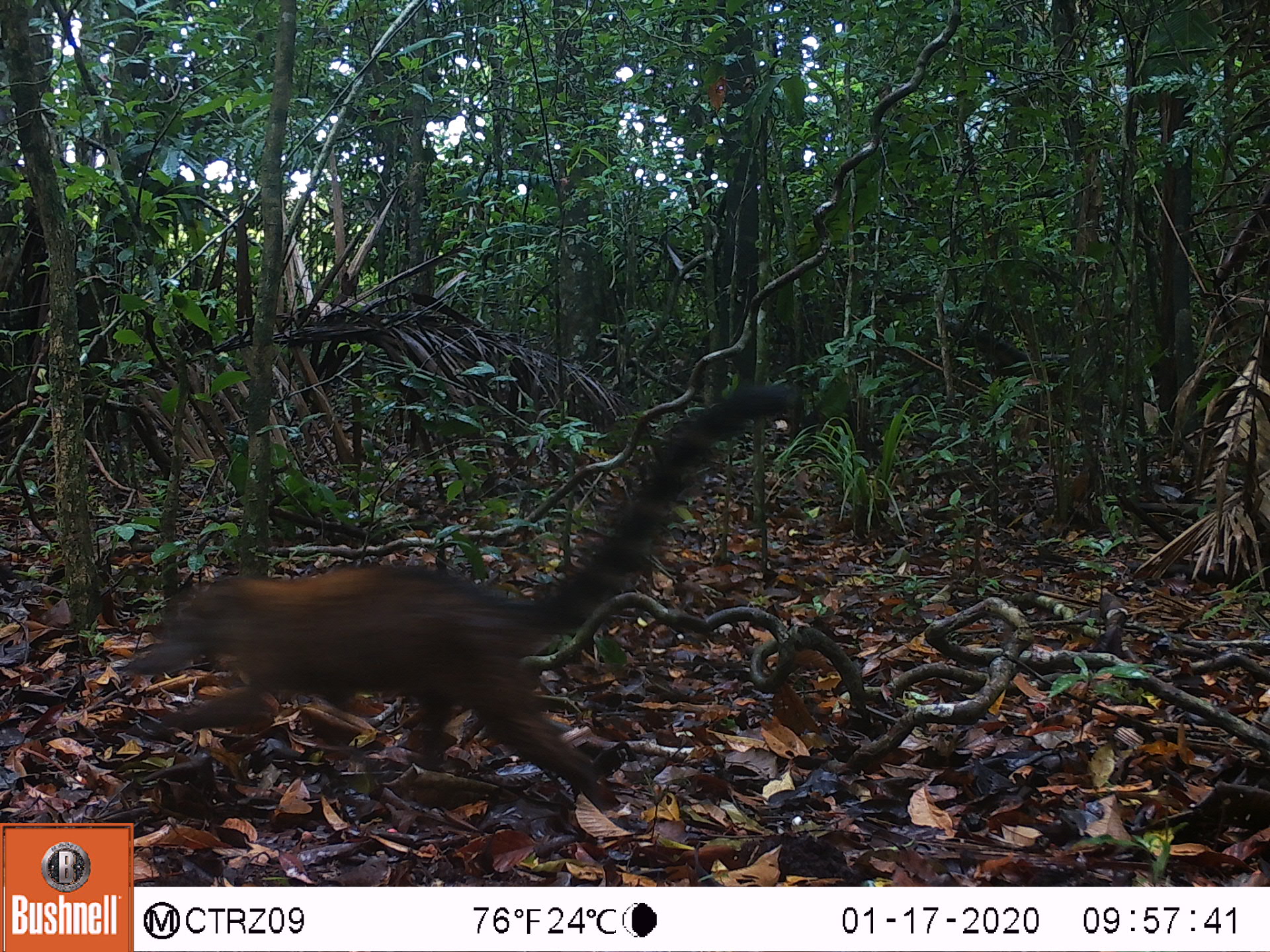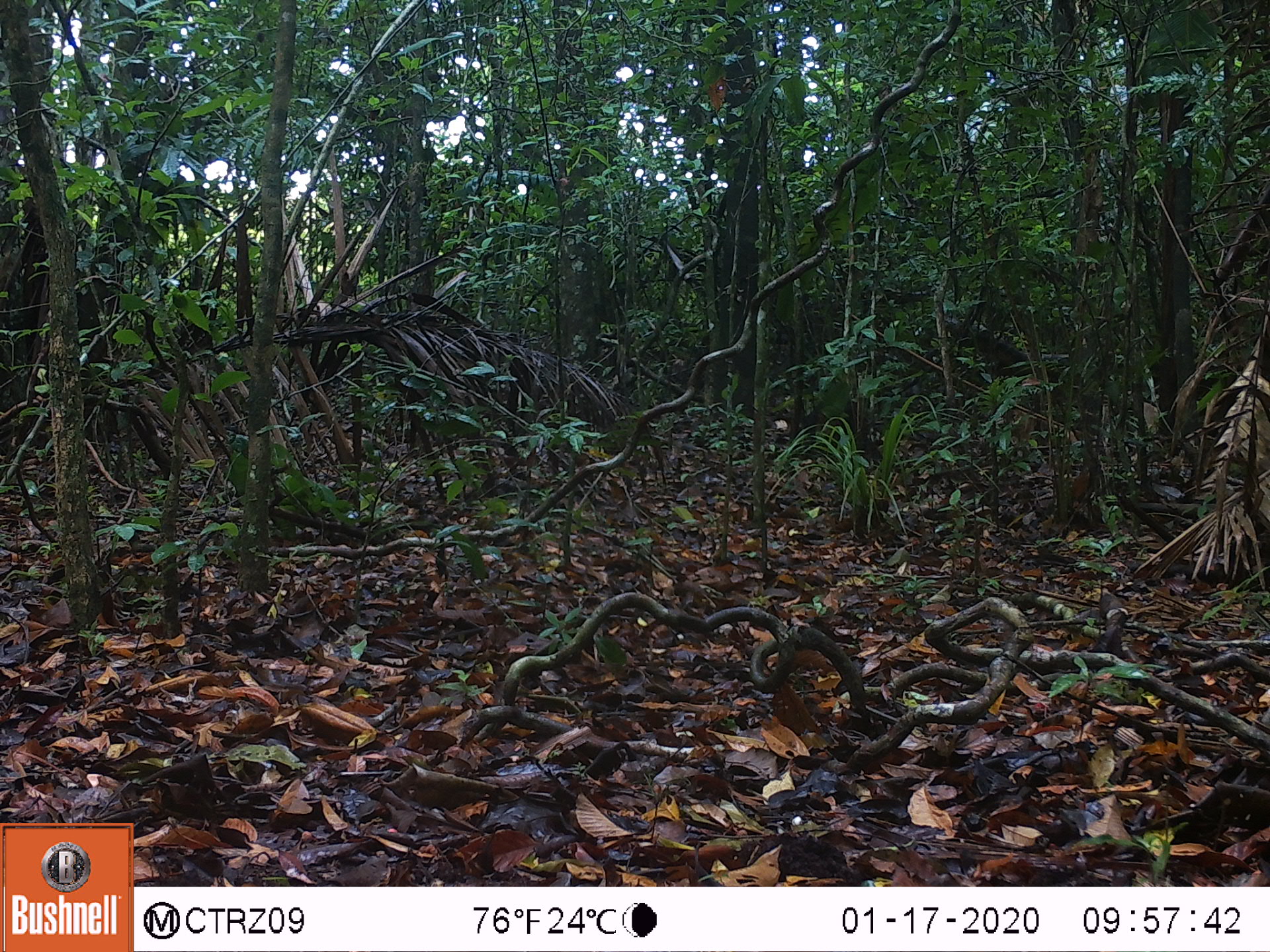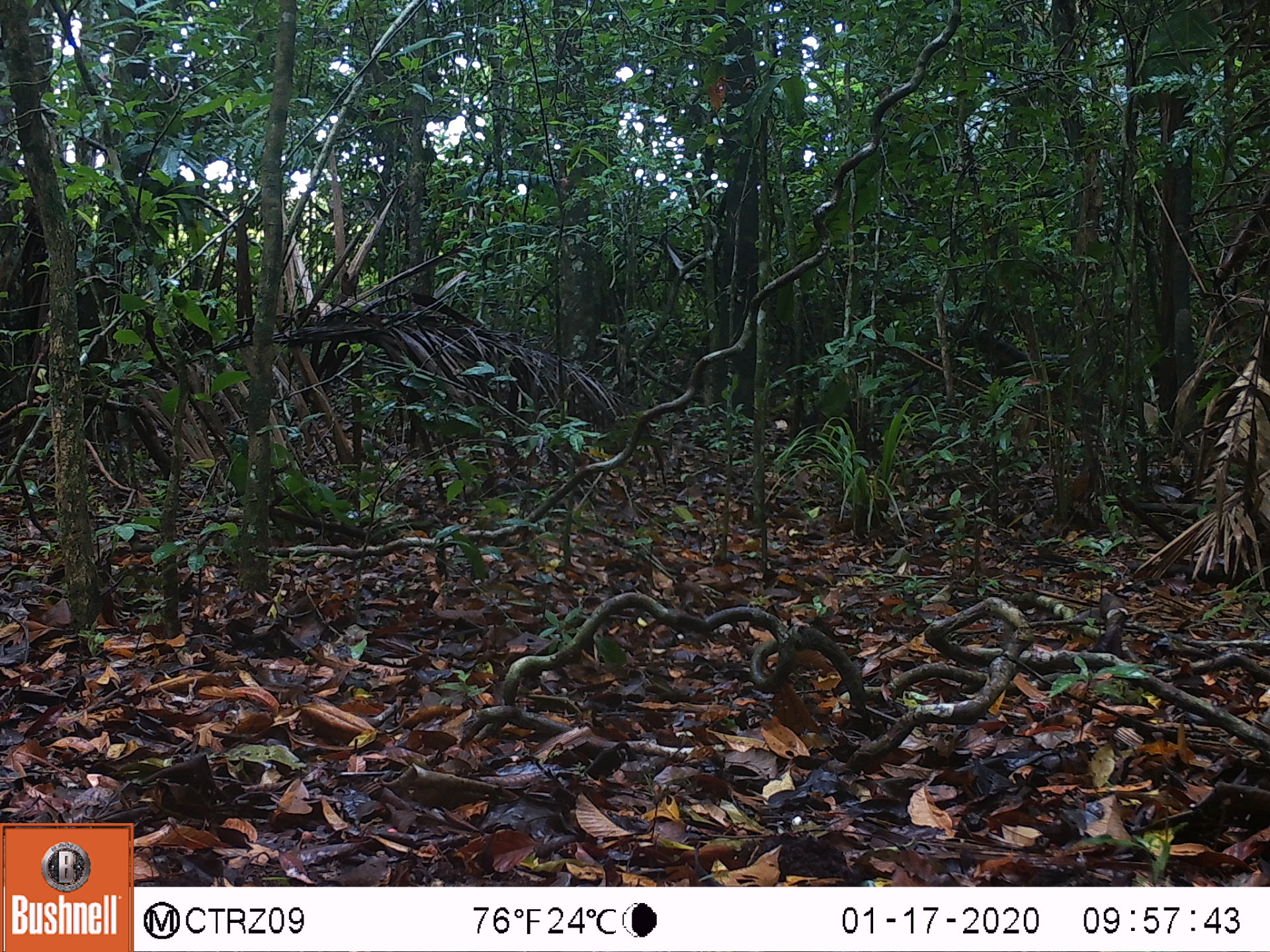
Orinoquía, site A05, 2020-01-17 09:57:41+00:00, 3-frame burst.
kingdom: Animalia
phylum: Chordata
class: Mammalia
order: Carnivora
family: Procyonidae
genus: Nasua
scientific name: Nasua nasua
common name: south american coati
South american coati (Nasua nasua).